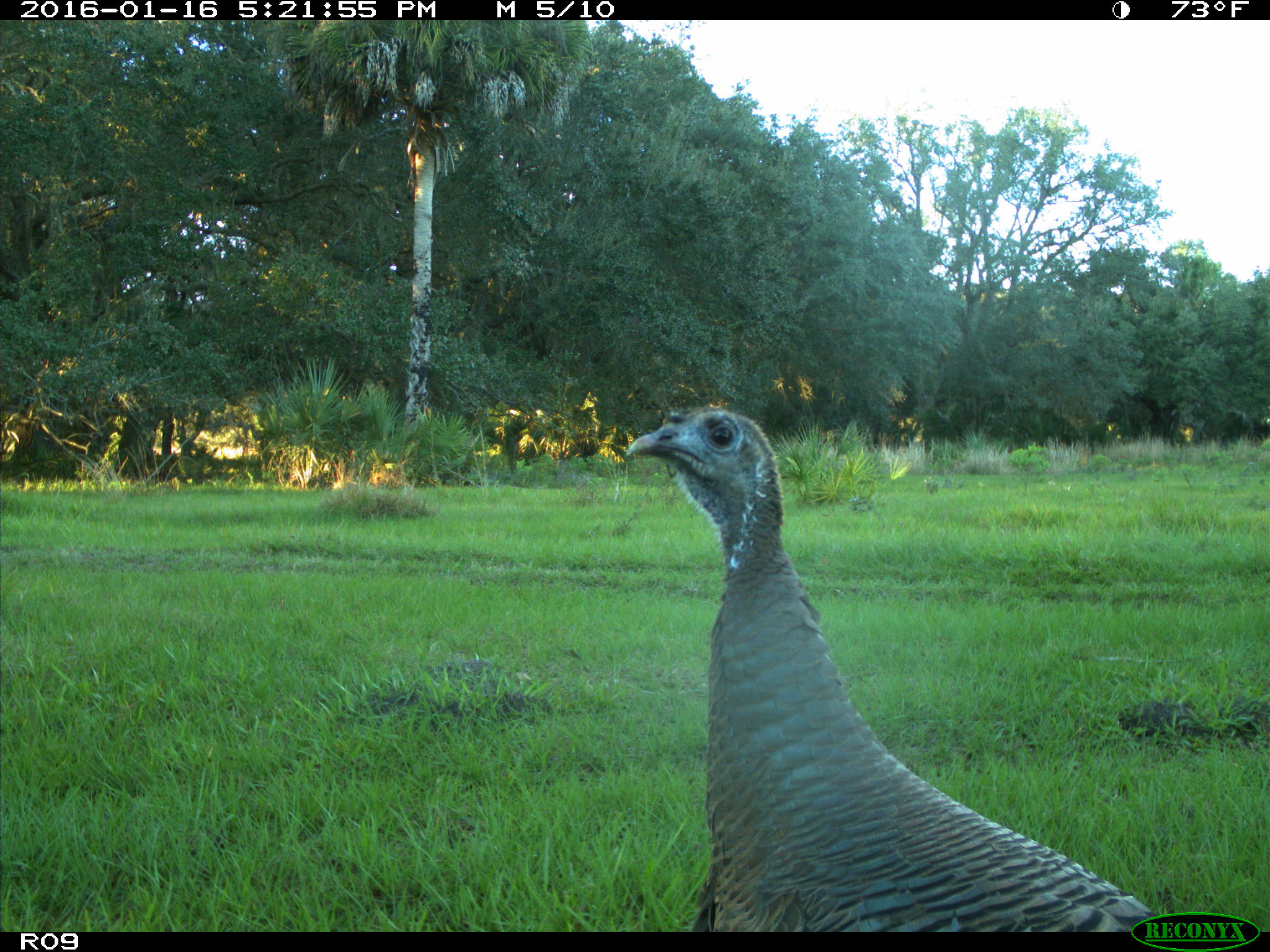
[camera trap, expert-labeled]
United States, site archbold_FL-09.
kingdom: Animalia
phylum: Chordata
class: Aves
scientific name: Aves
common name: birds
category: unidentified bird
Unidentified bird (birds) (Aves).